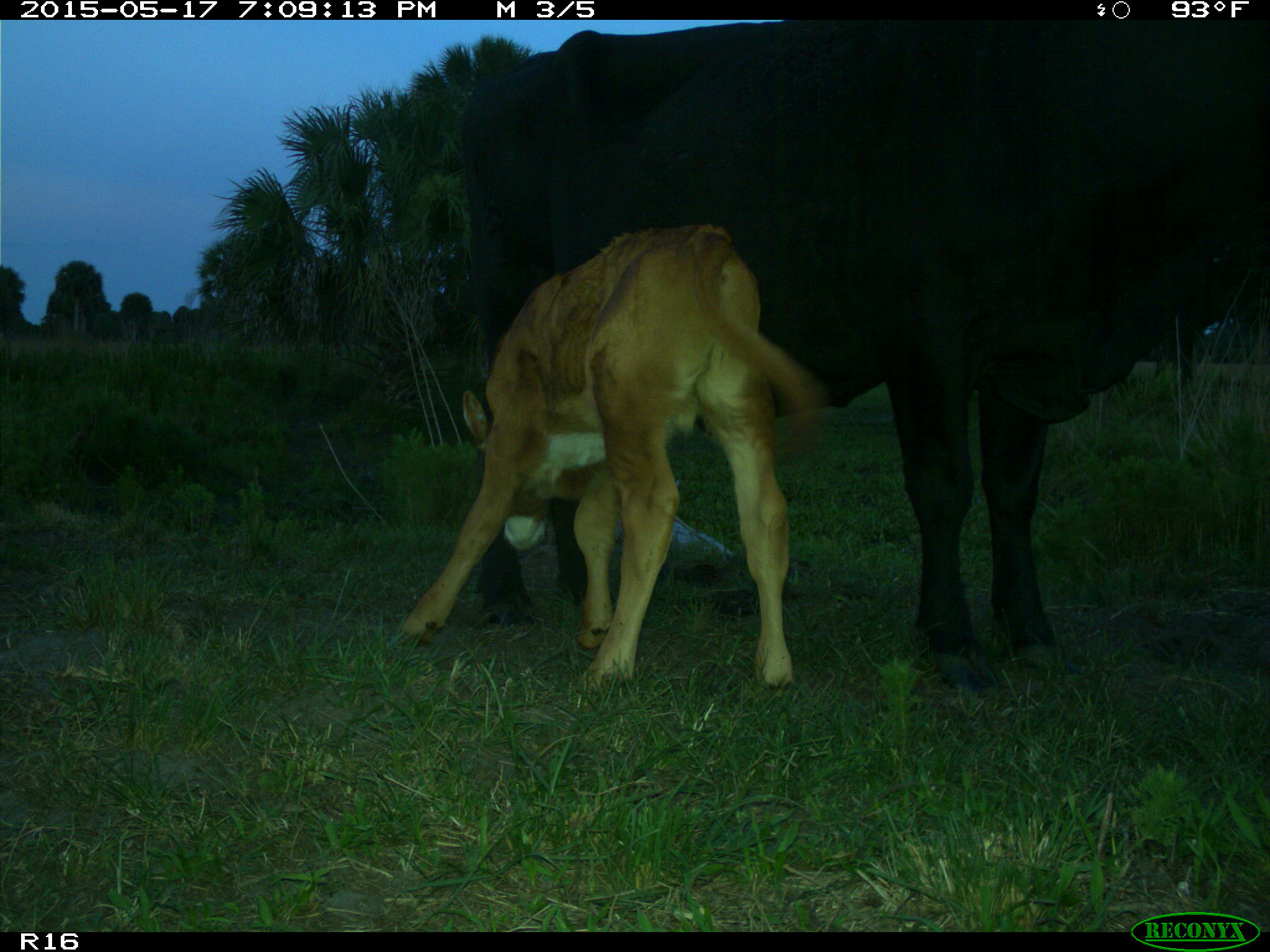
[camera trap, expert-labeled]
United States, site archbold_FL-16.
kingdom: Animalia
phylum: Chordata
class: Mammalia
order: Artiodactyla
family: Bovidae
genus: Bos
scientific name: Bos taurus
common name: domestic cow